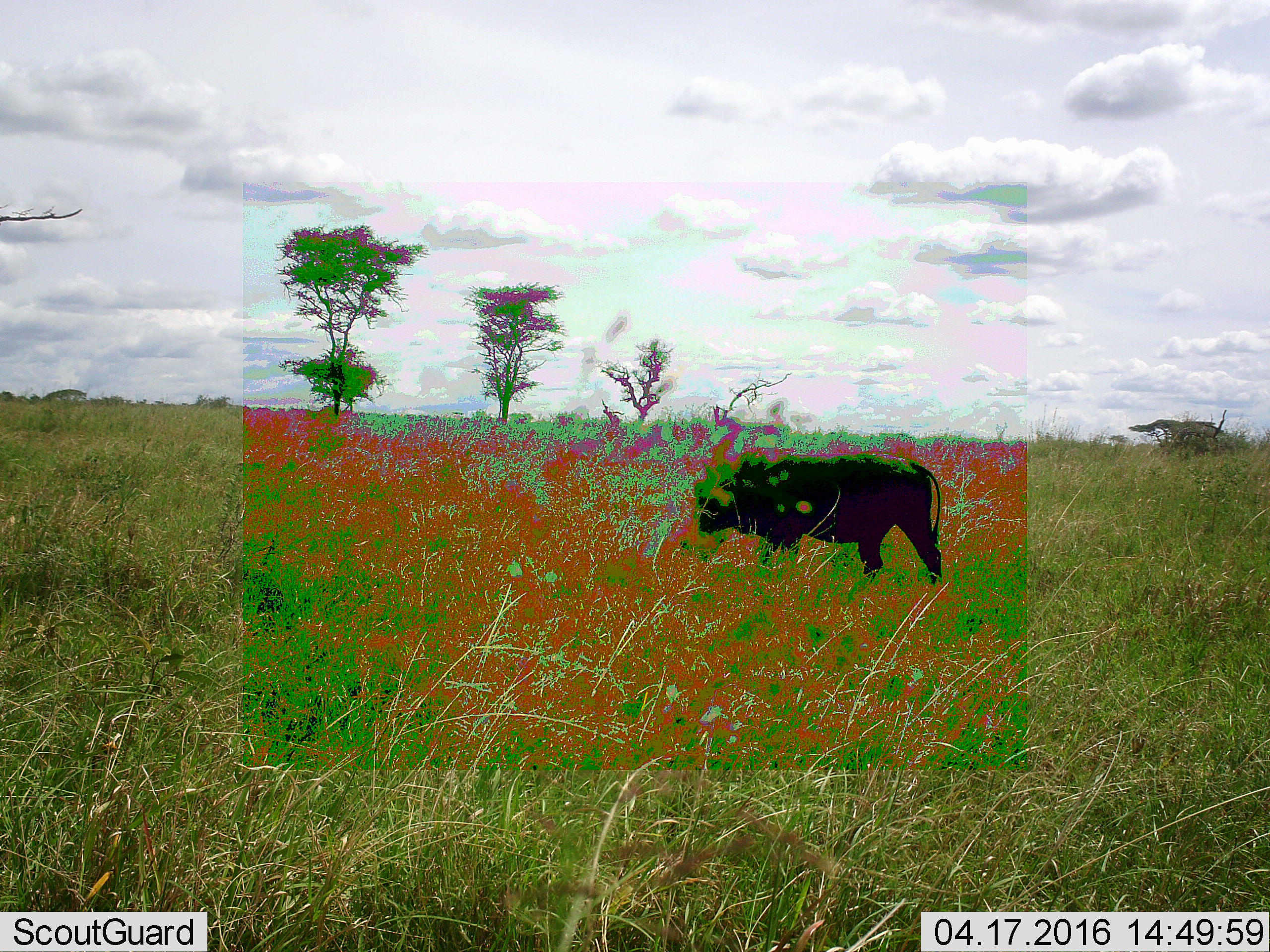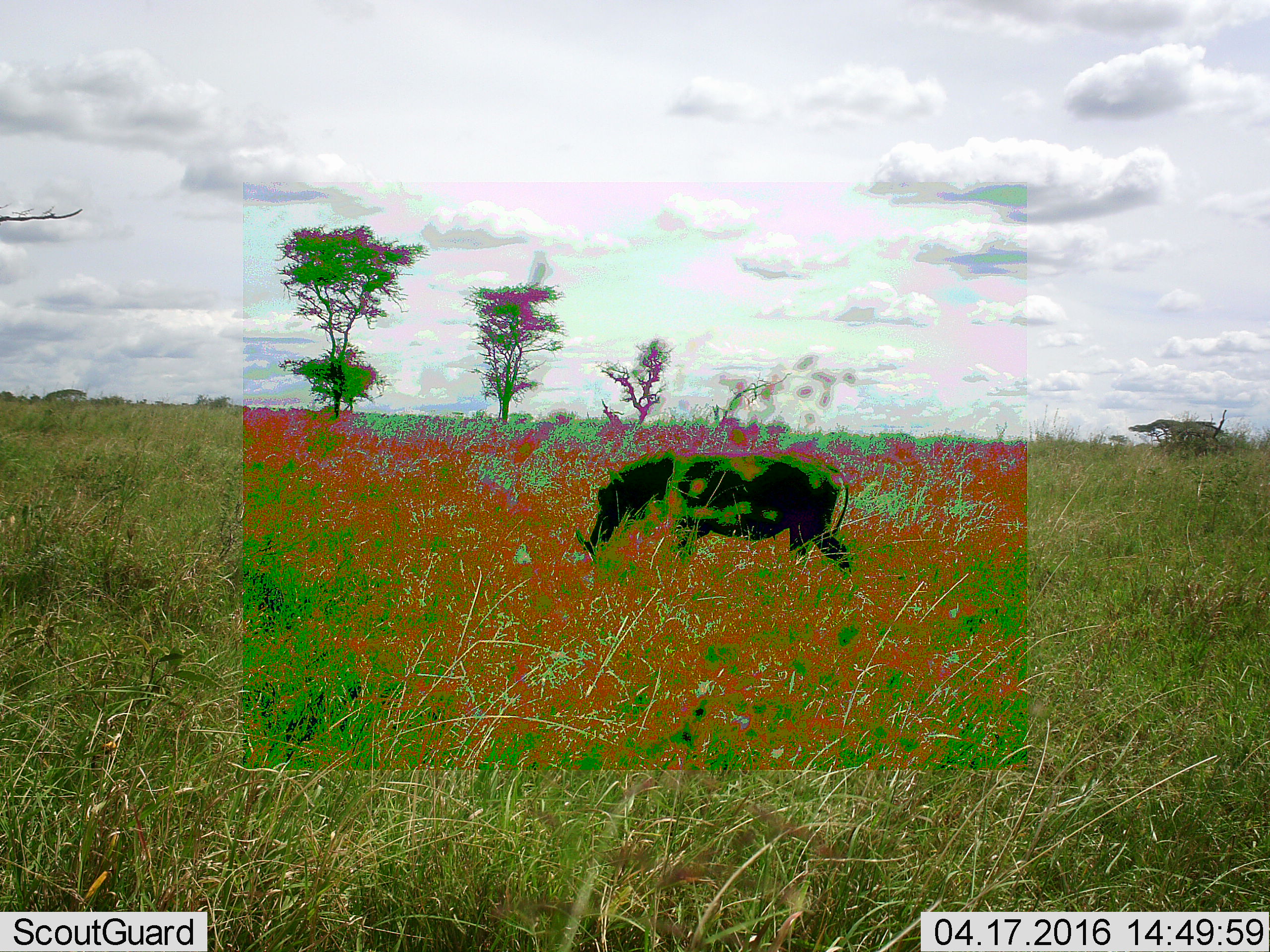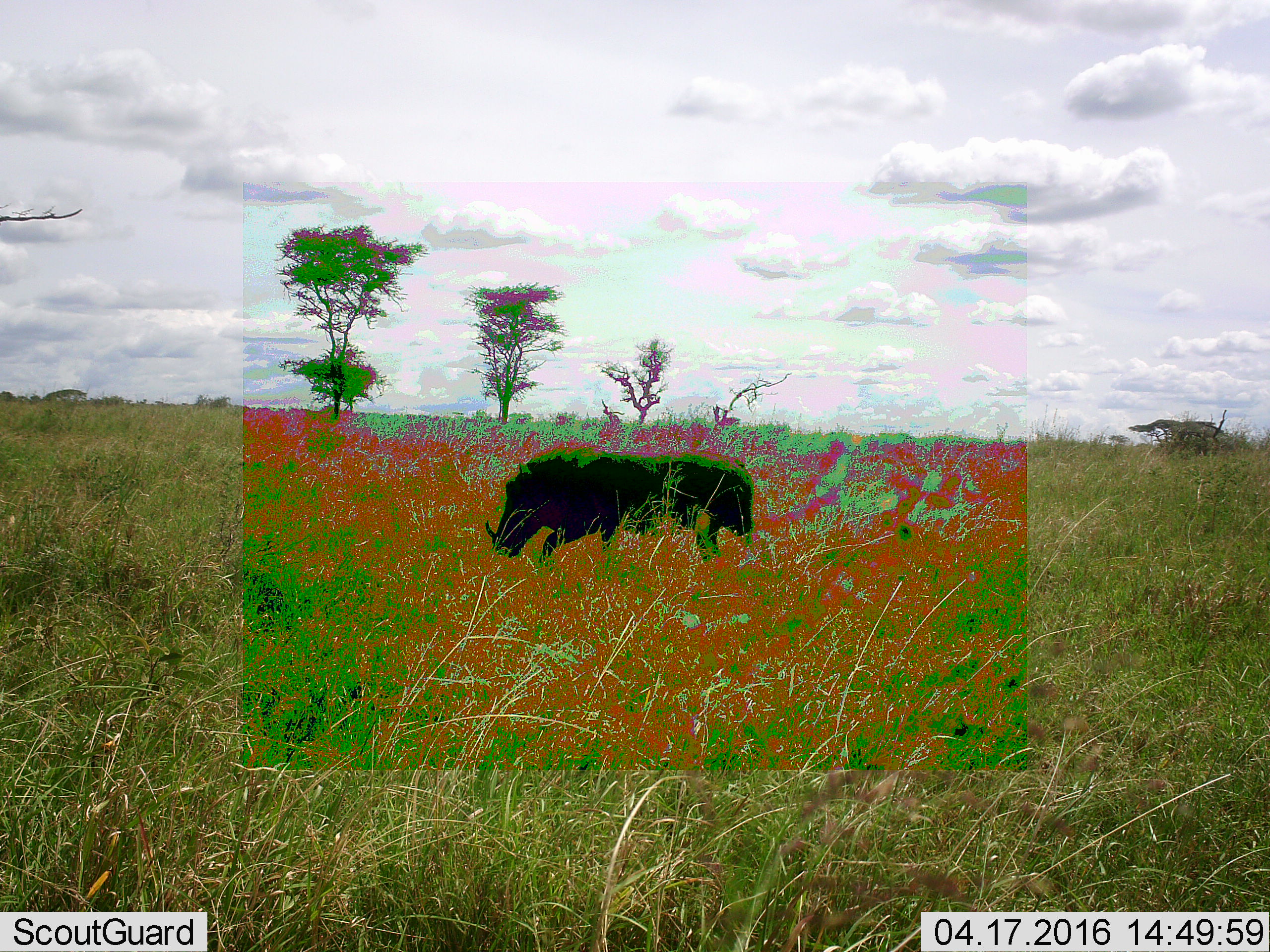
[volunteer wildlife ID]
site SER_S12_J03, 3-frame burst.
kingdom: Animalia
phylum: Chordata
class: Mammalia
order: Artiodactyla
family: Suidae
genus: Phacochoerus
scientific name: Phacochoerus africanus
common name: warthog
Warthog (Phacochoerus africanus), count 1. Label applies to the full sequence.